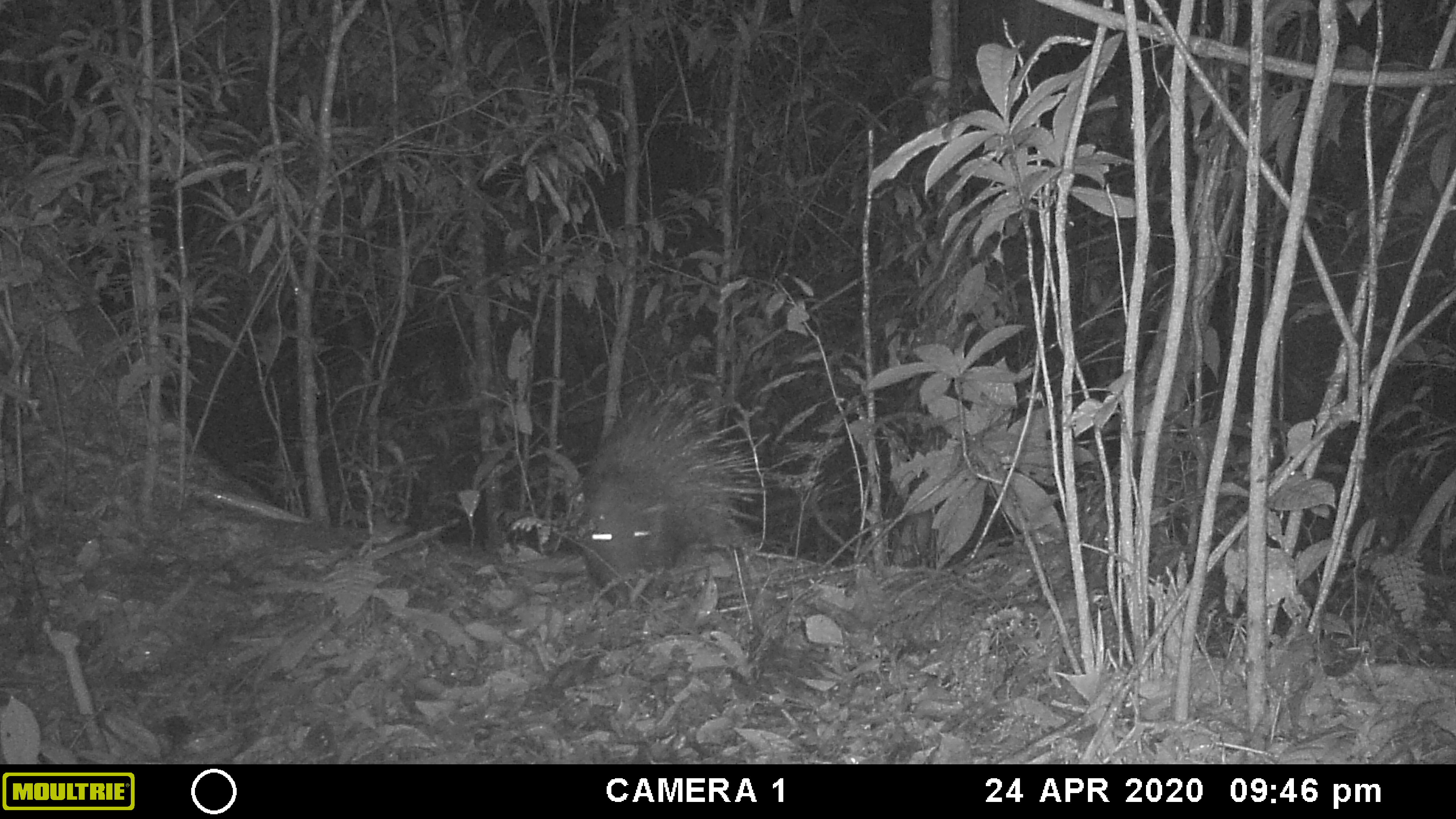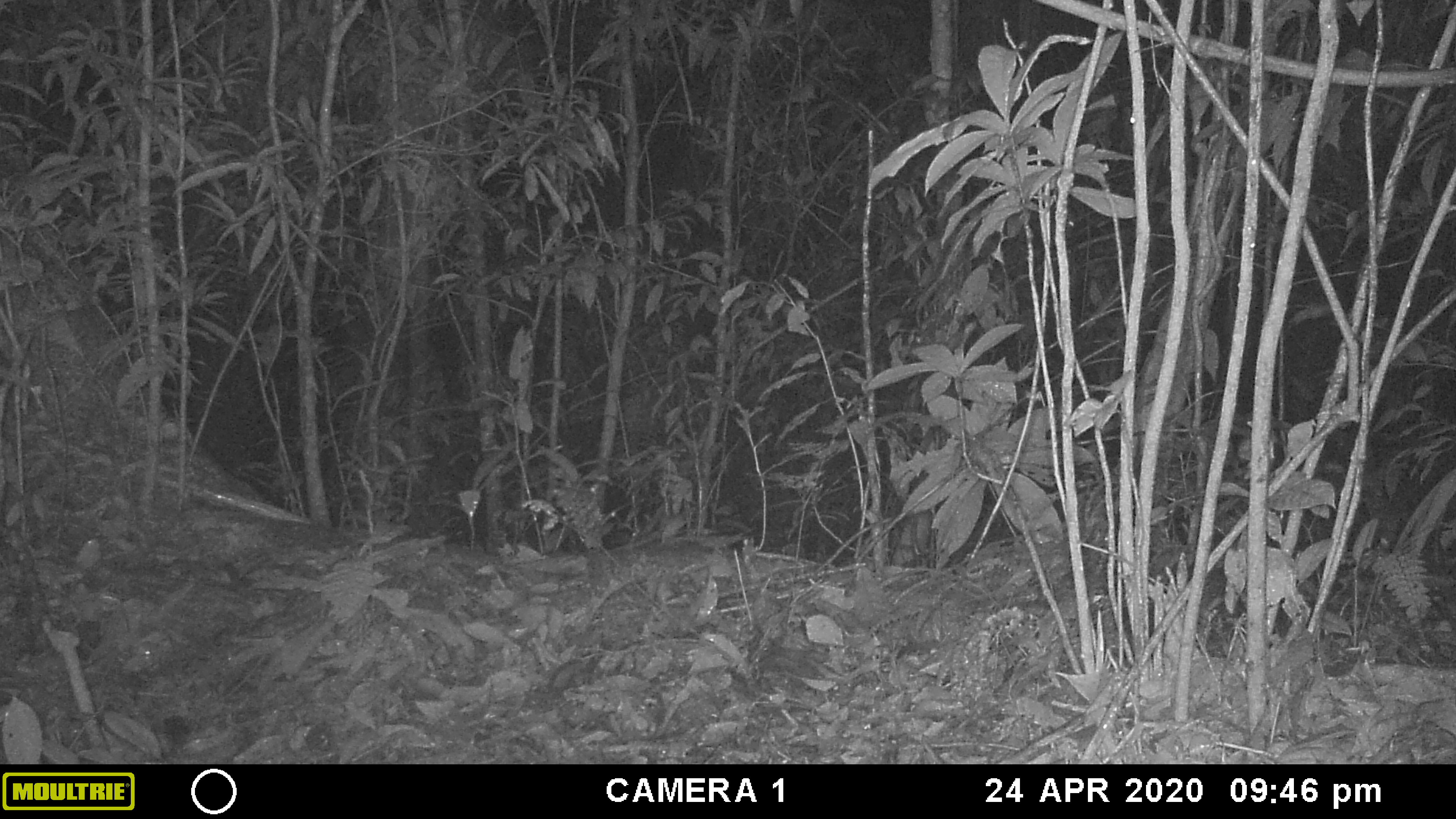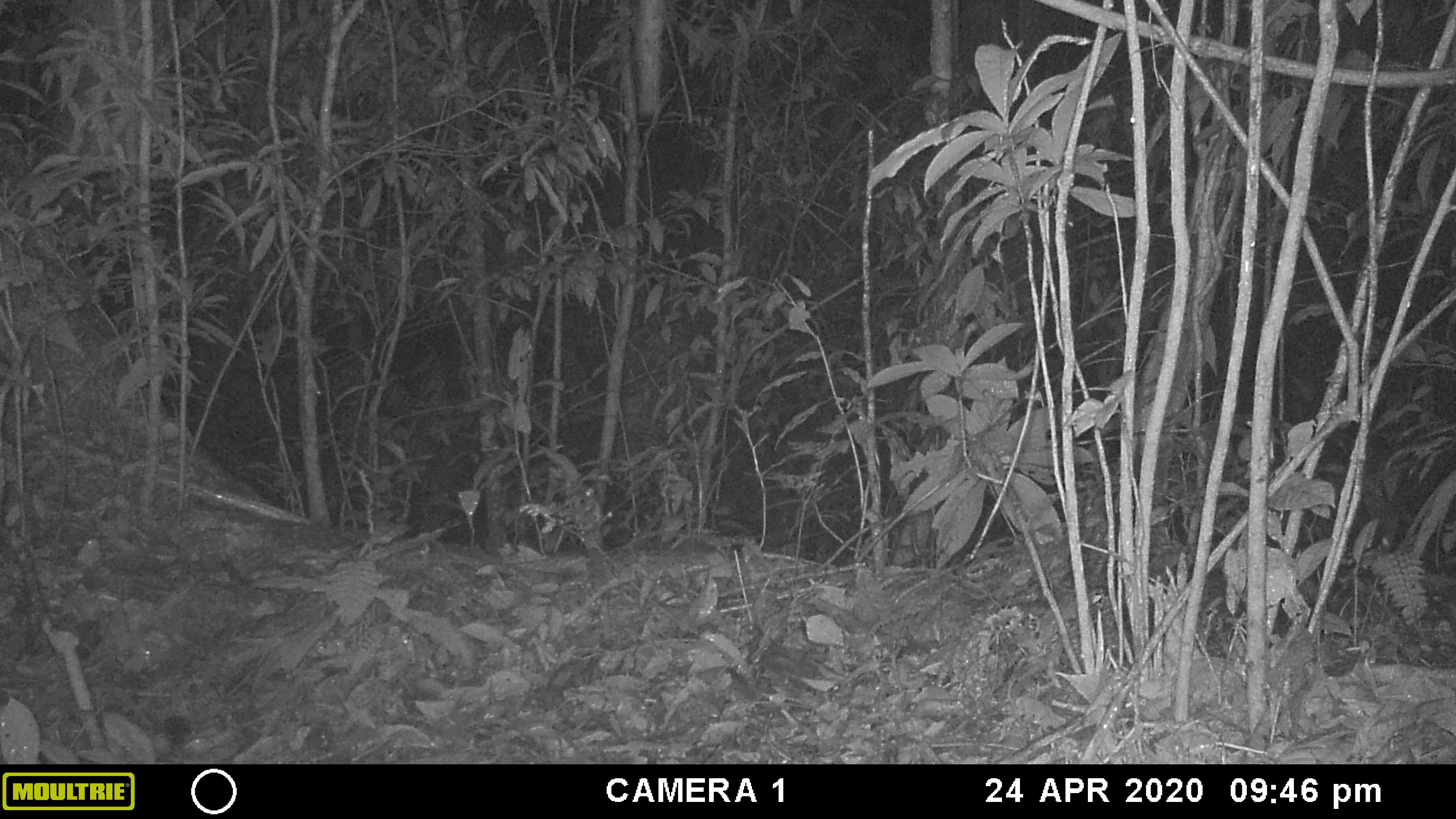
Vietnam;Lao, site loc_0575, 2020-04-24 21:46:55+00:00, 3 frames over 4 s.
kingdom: Animalia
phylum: Chordata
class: Mammalia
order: Rodentia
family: Hystricidae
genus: Hystrix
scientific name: Hystrix brachyura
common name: malayan porcupine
Malayan porcupine (Hystrix brachyura). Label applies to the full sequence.